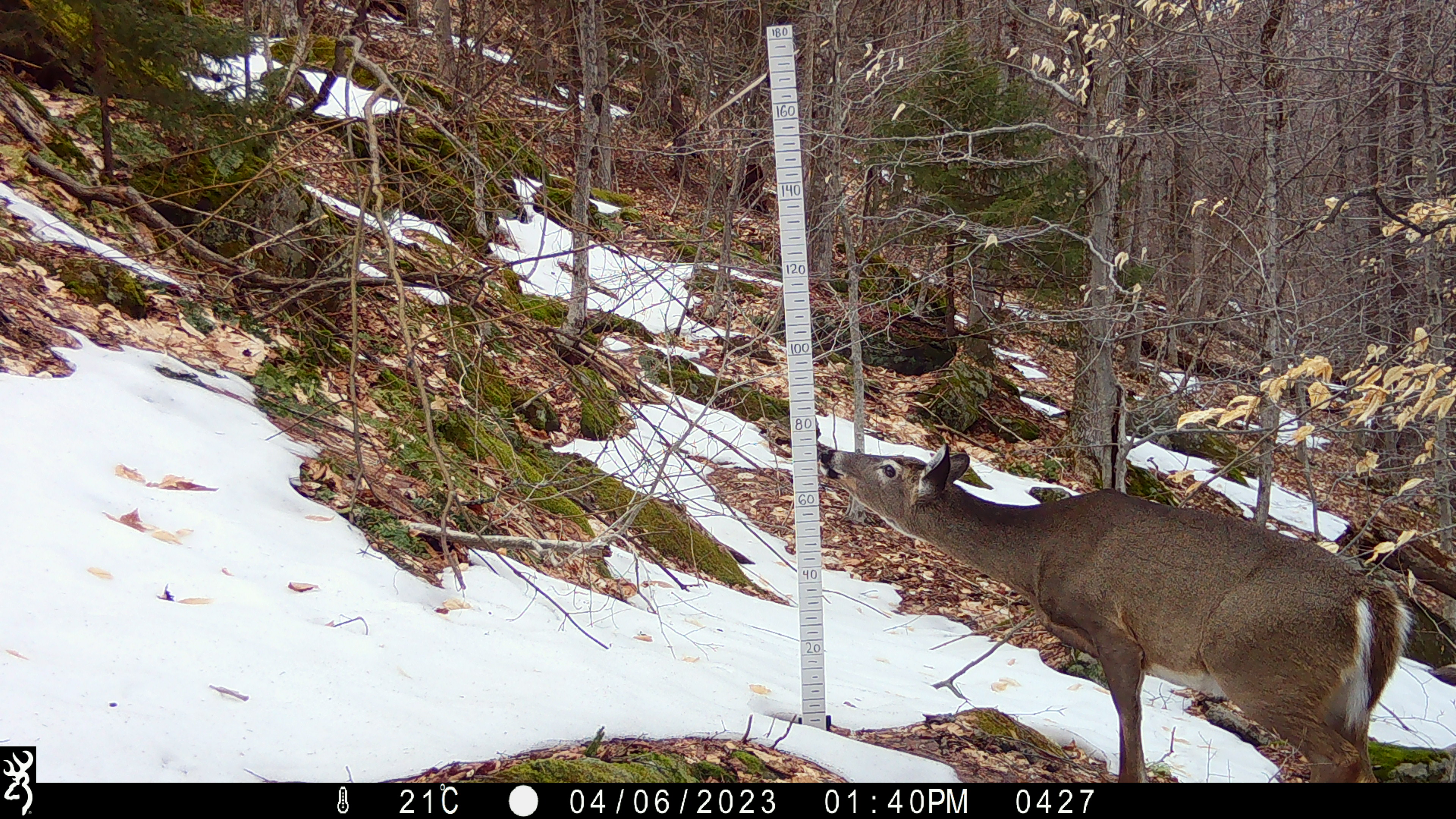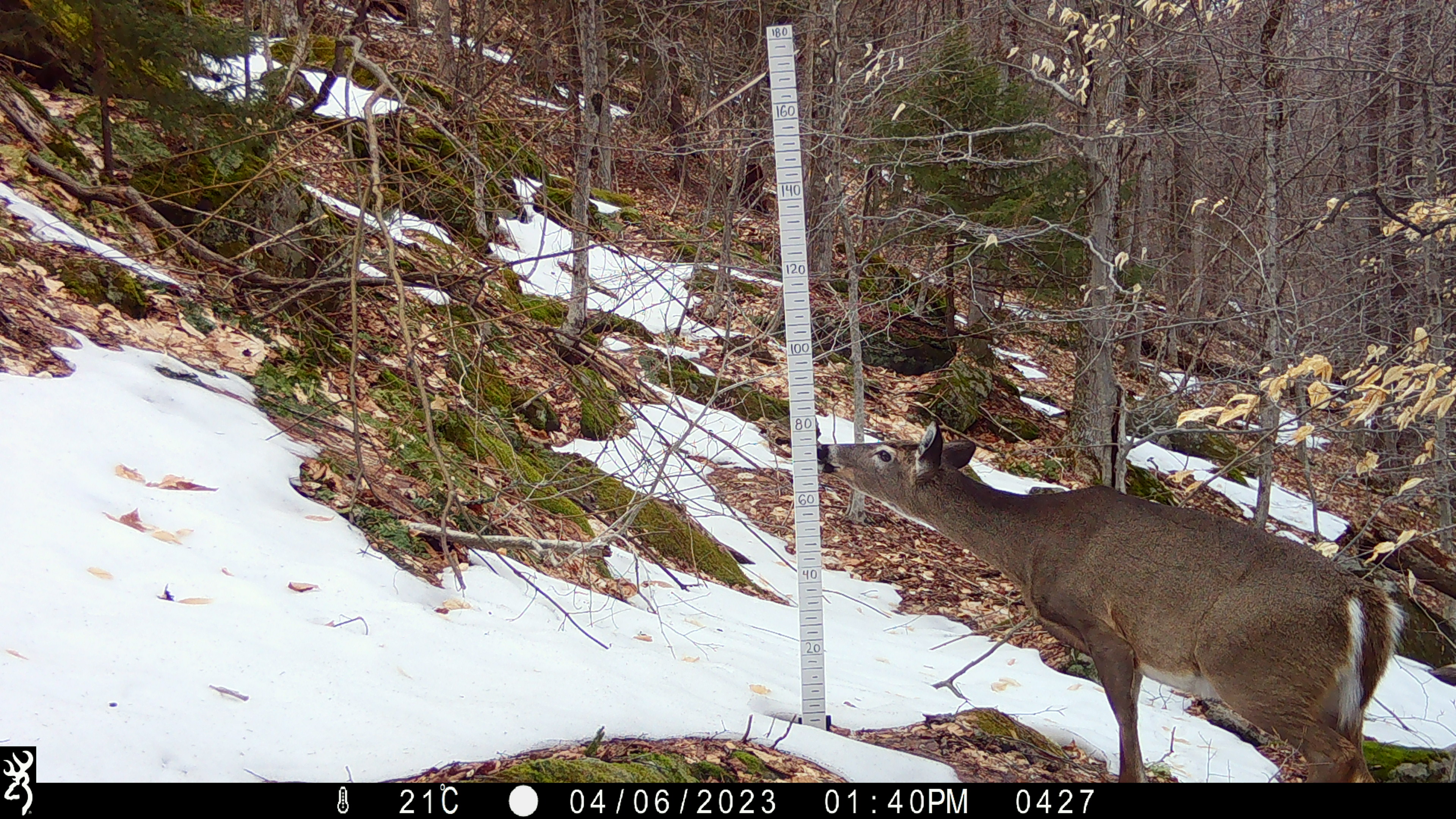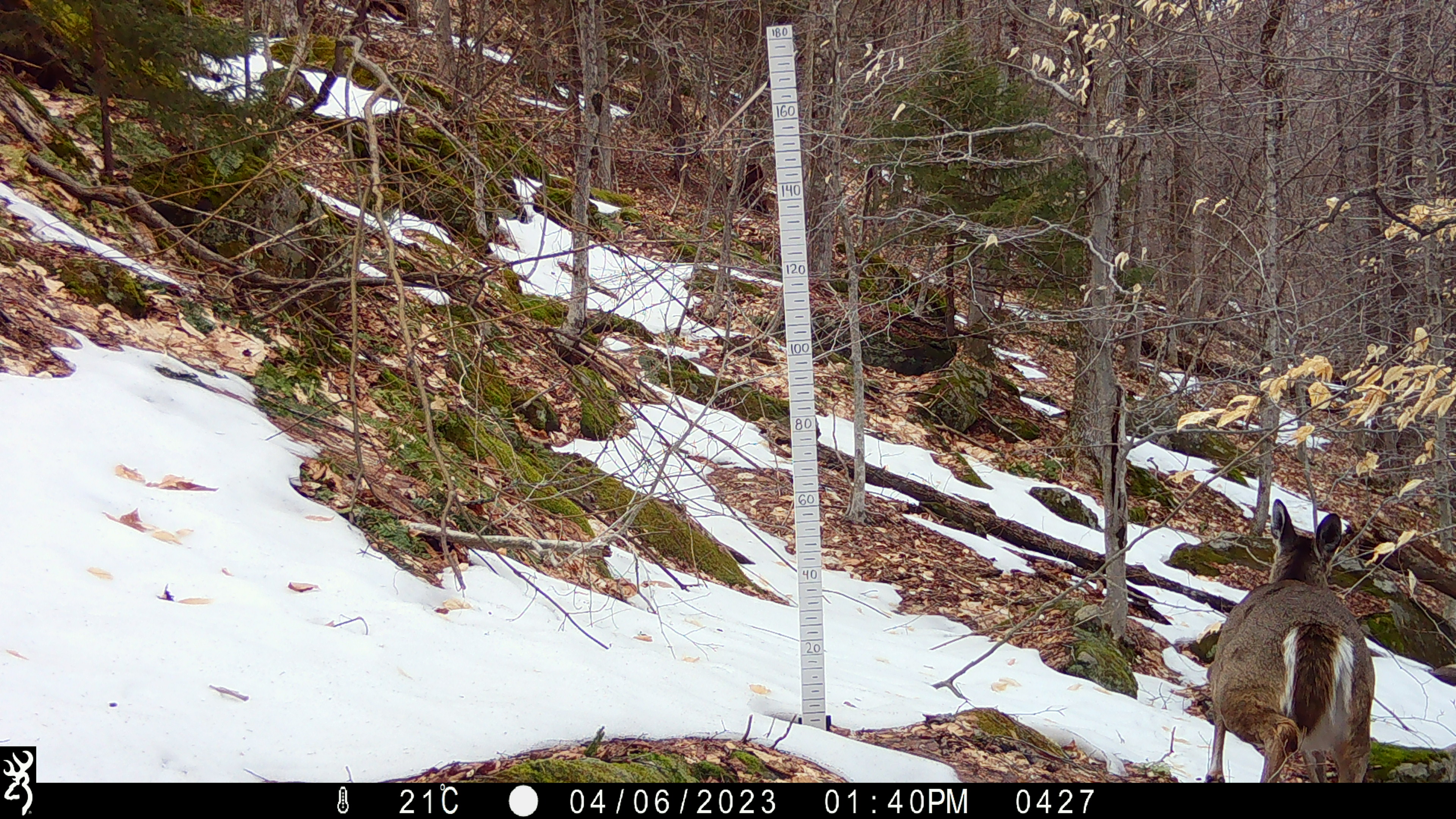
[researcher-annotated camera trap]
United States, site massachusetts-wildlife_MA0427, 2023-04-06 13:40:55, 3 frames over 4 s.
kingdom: Animalia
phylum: Chordata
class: Mammalia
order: Artiodactyla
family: Cervidae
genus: Odocoileus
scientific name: Odocoileus virginianus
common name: white-tailed deer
White-tailed deer (Odocoileus virginianus).